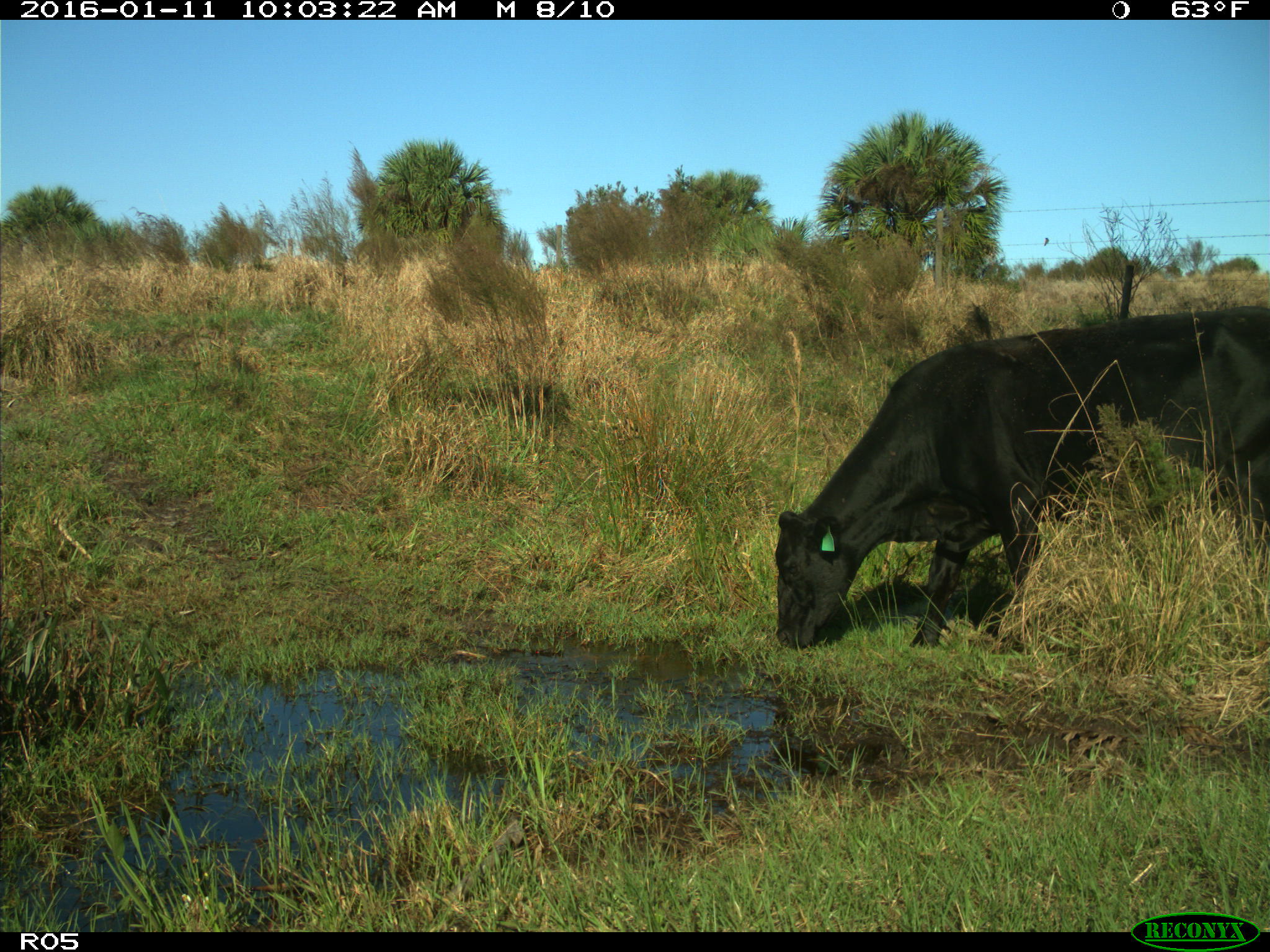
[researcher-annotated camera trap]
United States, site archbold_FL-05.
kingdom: Animalia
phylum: Chordata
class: Mammalia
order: Artiodactyla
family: Bovidae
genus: Bos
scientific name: Bos taurus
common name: domestic cow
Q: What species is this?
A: Bos taurus (domestic cow).